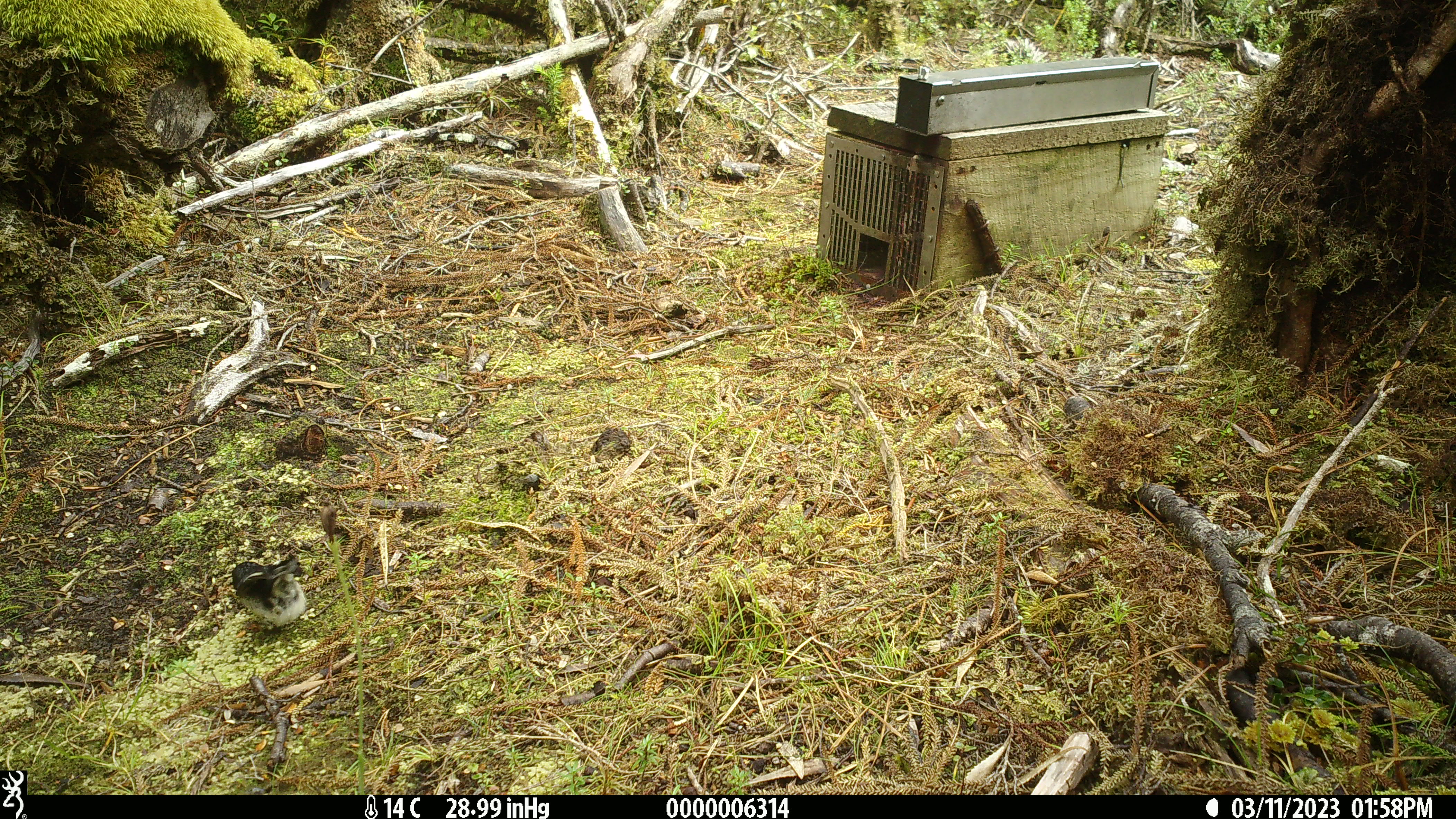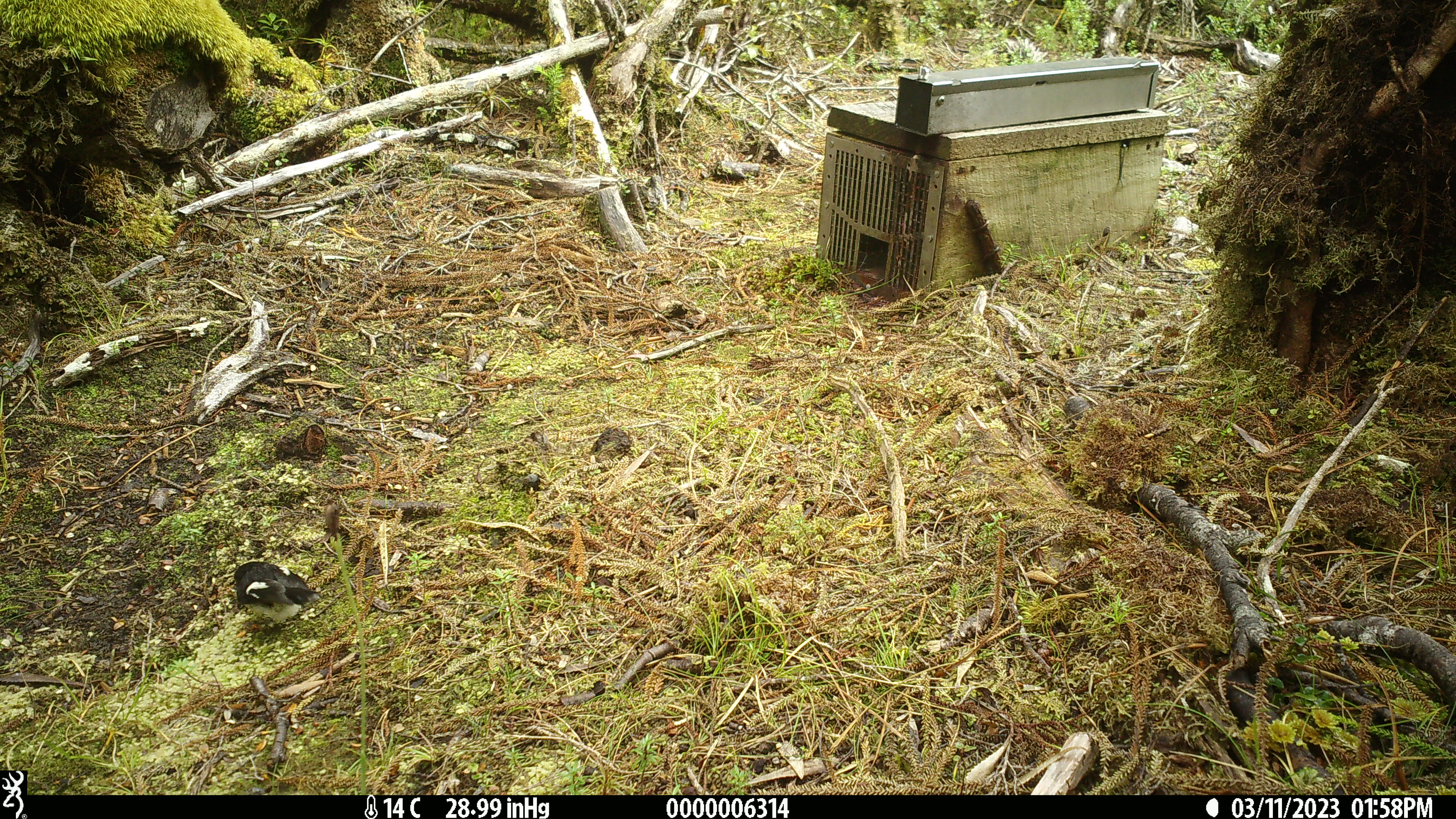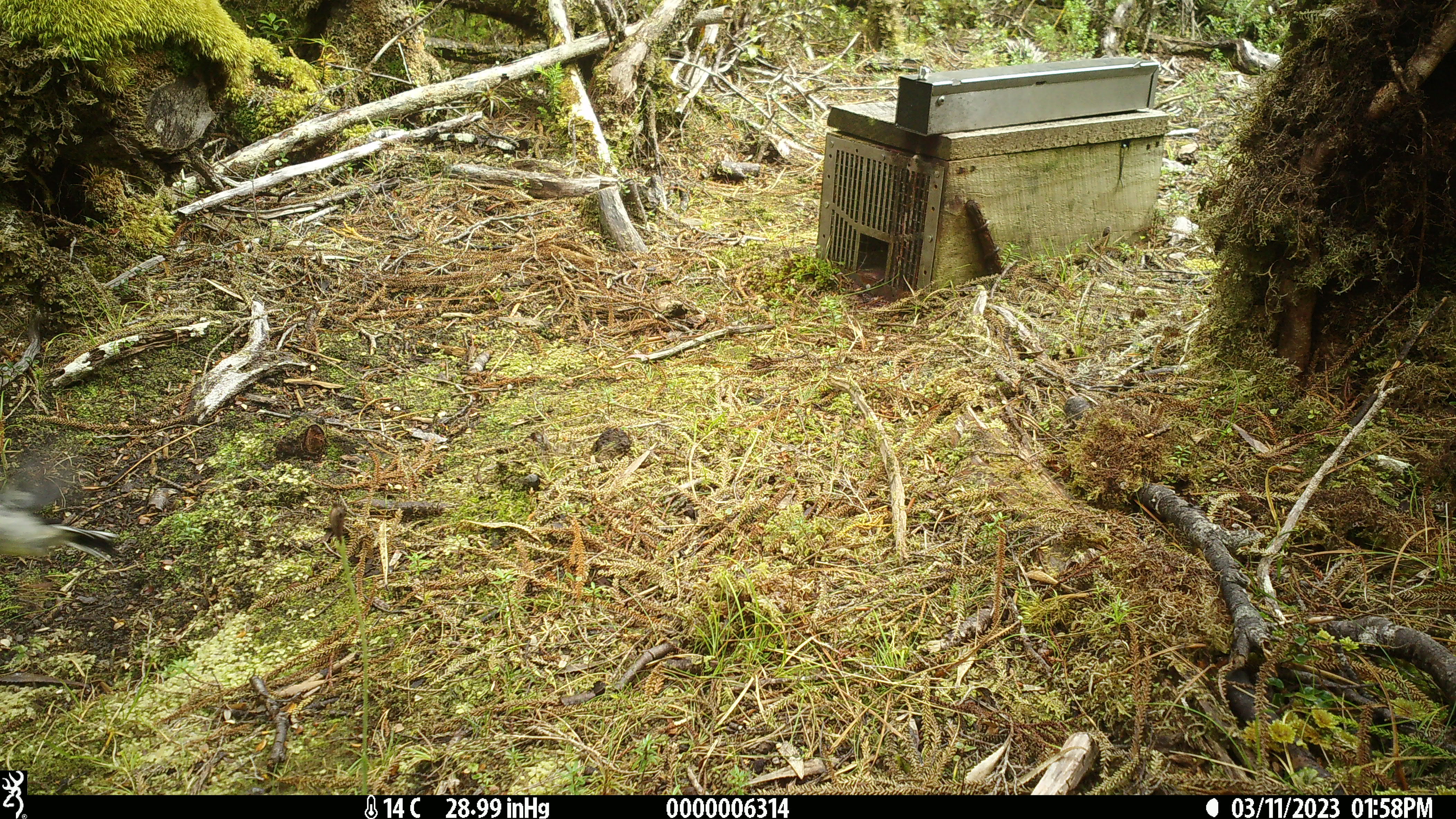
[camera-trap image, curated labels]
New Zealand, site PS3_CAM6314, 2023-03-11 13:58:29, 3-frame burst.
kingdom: Animalia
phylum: Chordata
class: Aves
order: Passeriformes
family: Petroicidae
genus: Petroica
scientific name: Petroica macrocephala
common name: tomtit